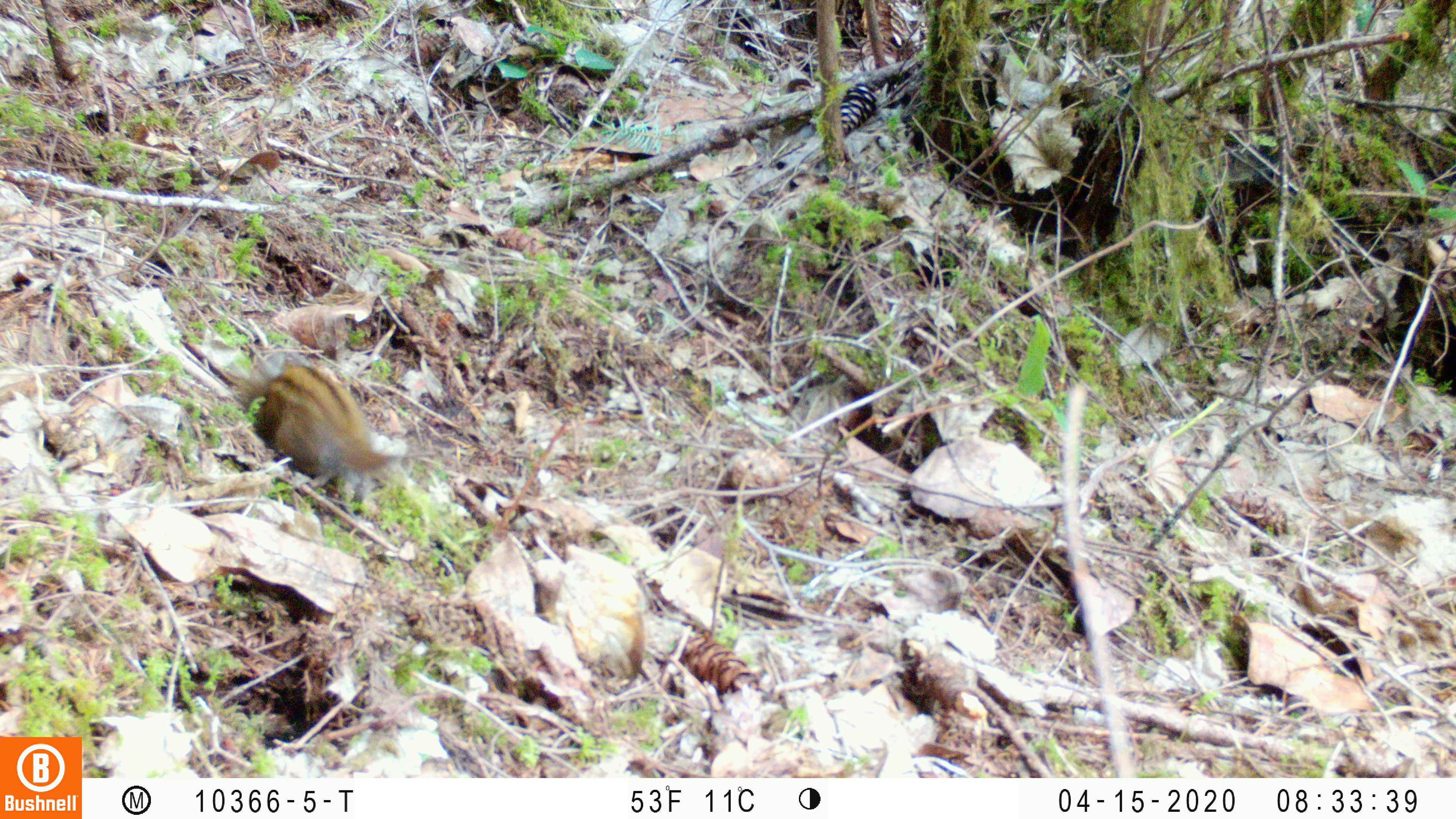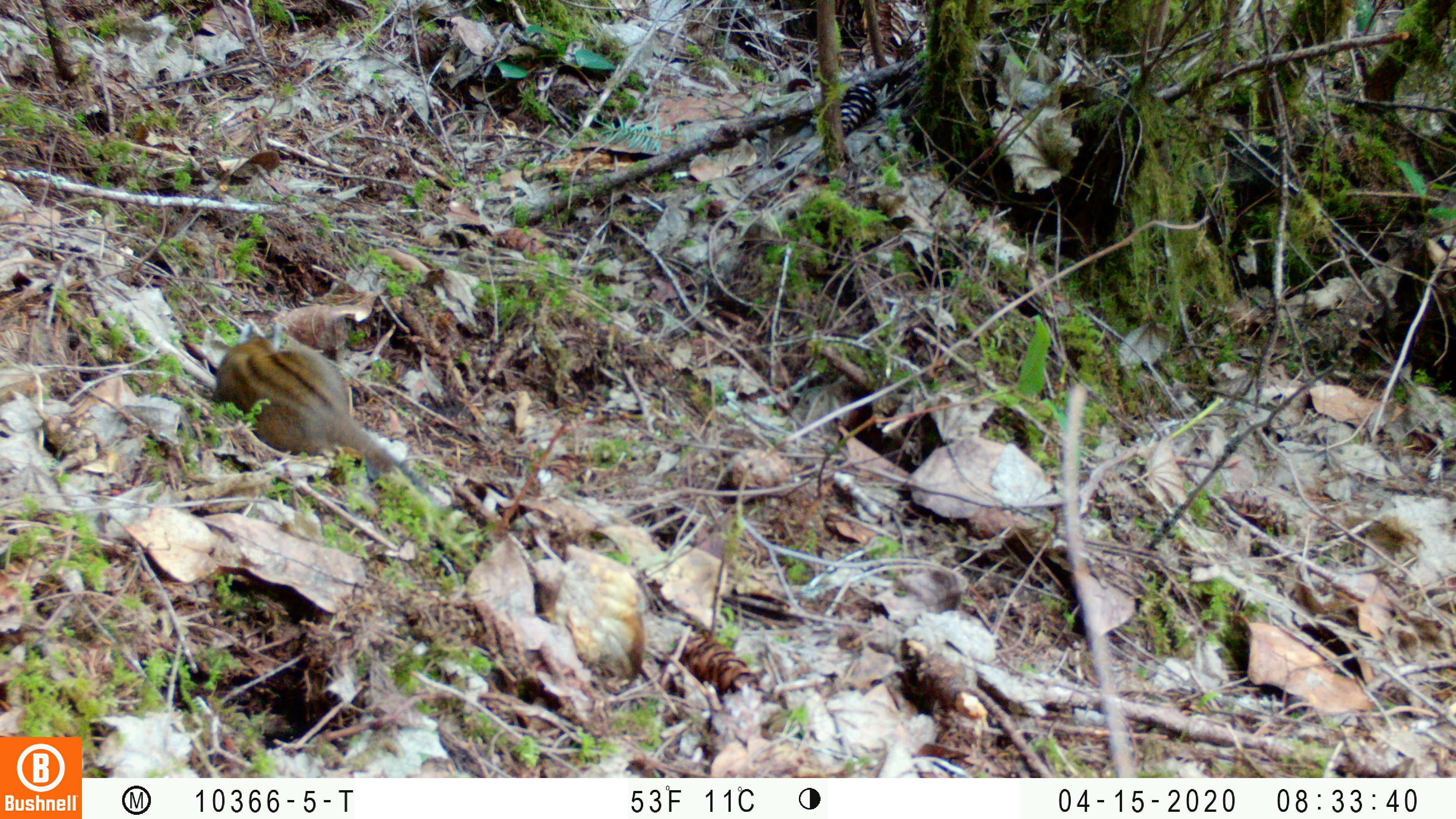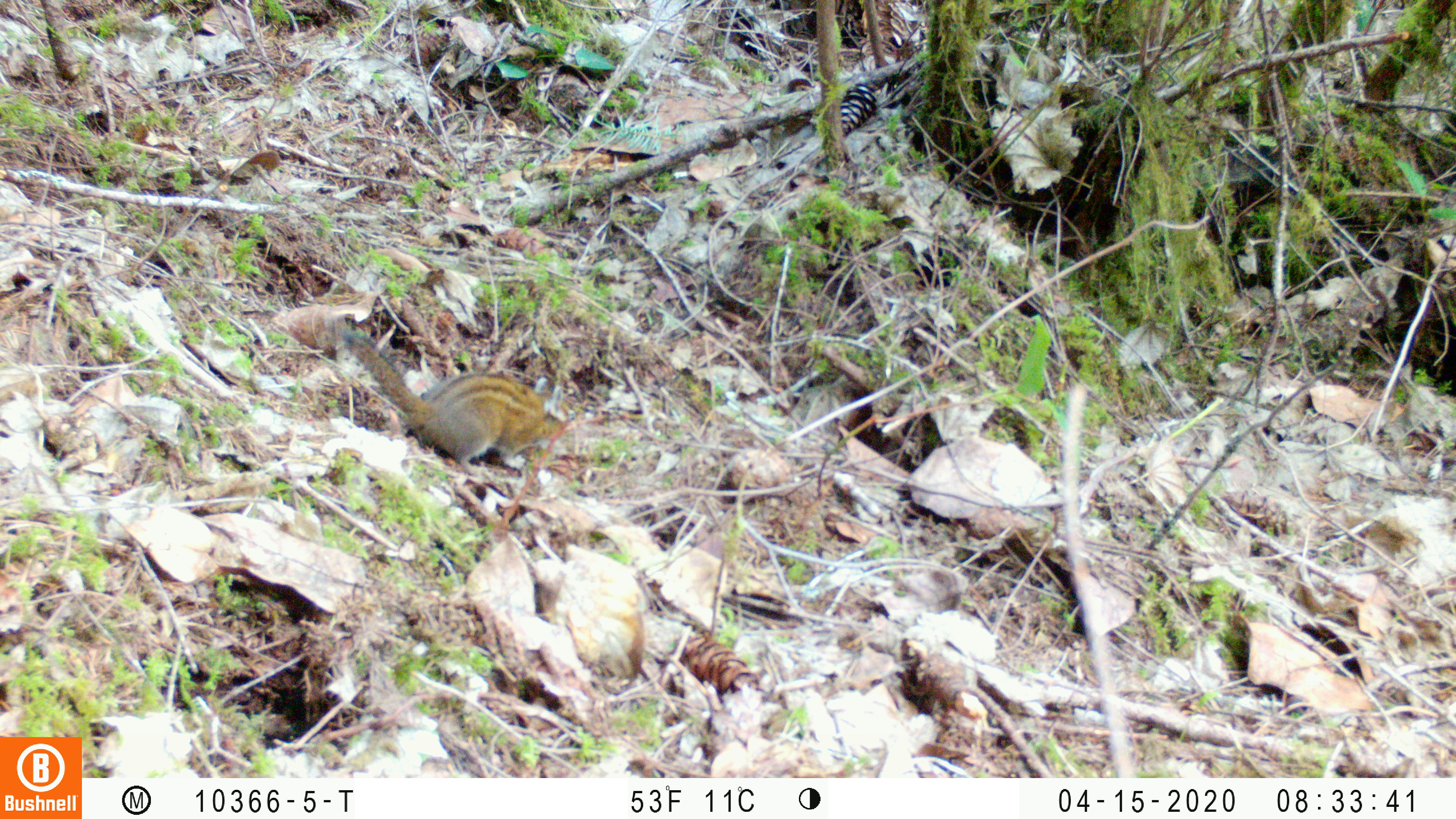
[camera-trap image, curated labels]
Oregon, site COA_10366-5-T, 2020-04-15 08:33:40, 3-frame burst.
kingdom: Animalia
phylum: Chordata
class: Mammalia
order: Rodentia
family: Sciuridae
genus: Neotamias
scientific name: Neotamias townsendii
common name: townsend's chipmunk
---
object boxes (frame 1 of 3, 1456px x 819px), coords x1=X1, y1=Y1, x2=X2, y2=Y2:
townsend's chipmunk: x1=228, y1=346, x2=409, y2=481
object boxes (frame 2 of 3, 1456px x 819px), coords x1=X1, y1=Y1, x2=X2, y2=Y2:
townsend's chipmunk: x1=186, y1=313, x2=416, y2=478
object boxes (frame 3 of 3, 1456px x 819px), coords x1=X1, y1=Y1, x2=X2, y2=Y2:
townsend's chipmunk: x1=335, y1=314, x2=583, y2=483